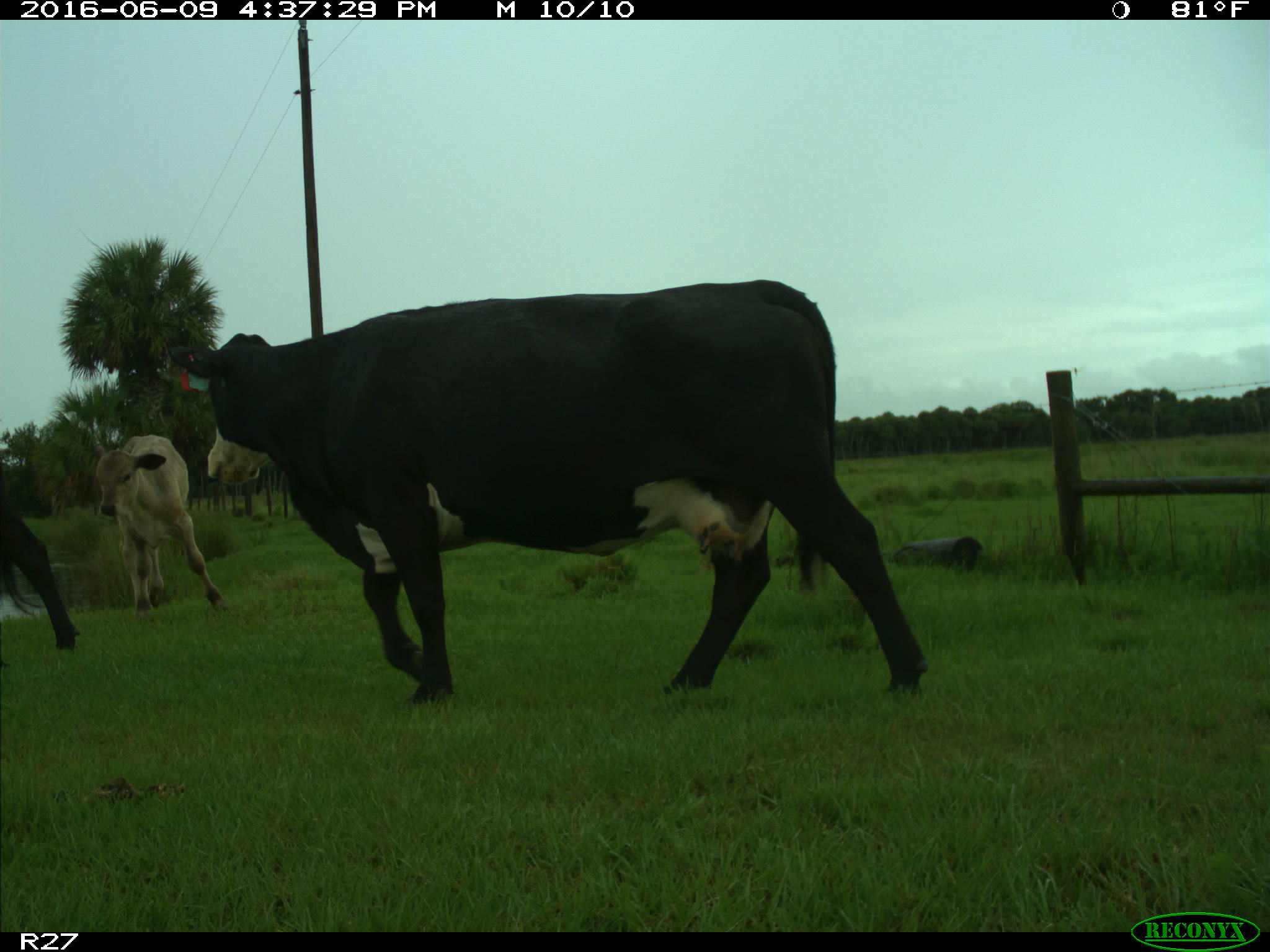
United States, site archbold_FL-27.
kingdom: Animalia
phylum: Chordata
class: Mammalia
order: Artiodactyla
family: Bovidae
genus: Bos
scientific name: Bos taurus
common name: domestic cow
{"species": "Bos taurus (domestic cow)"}